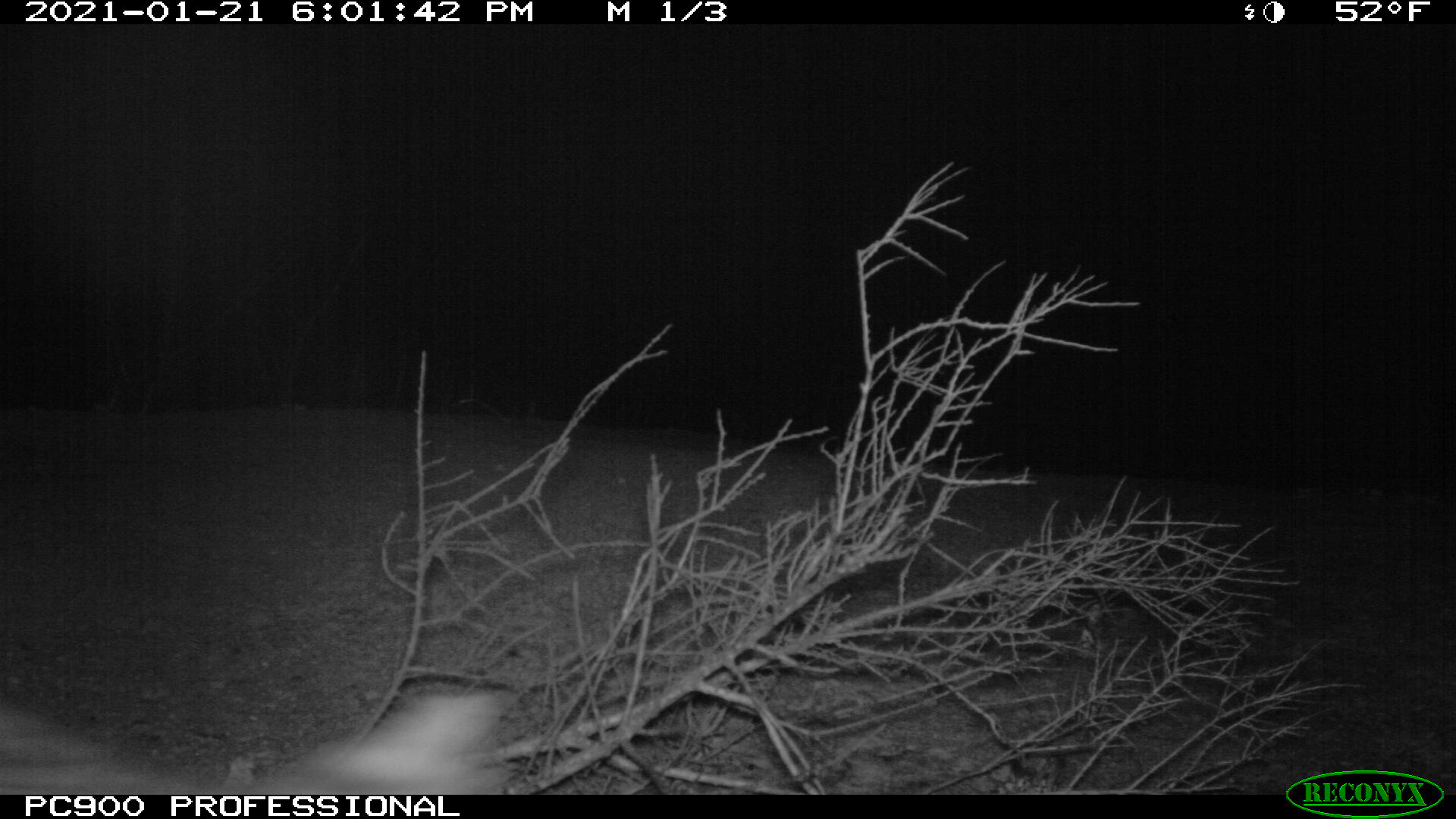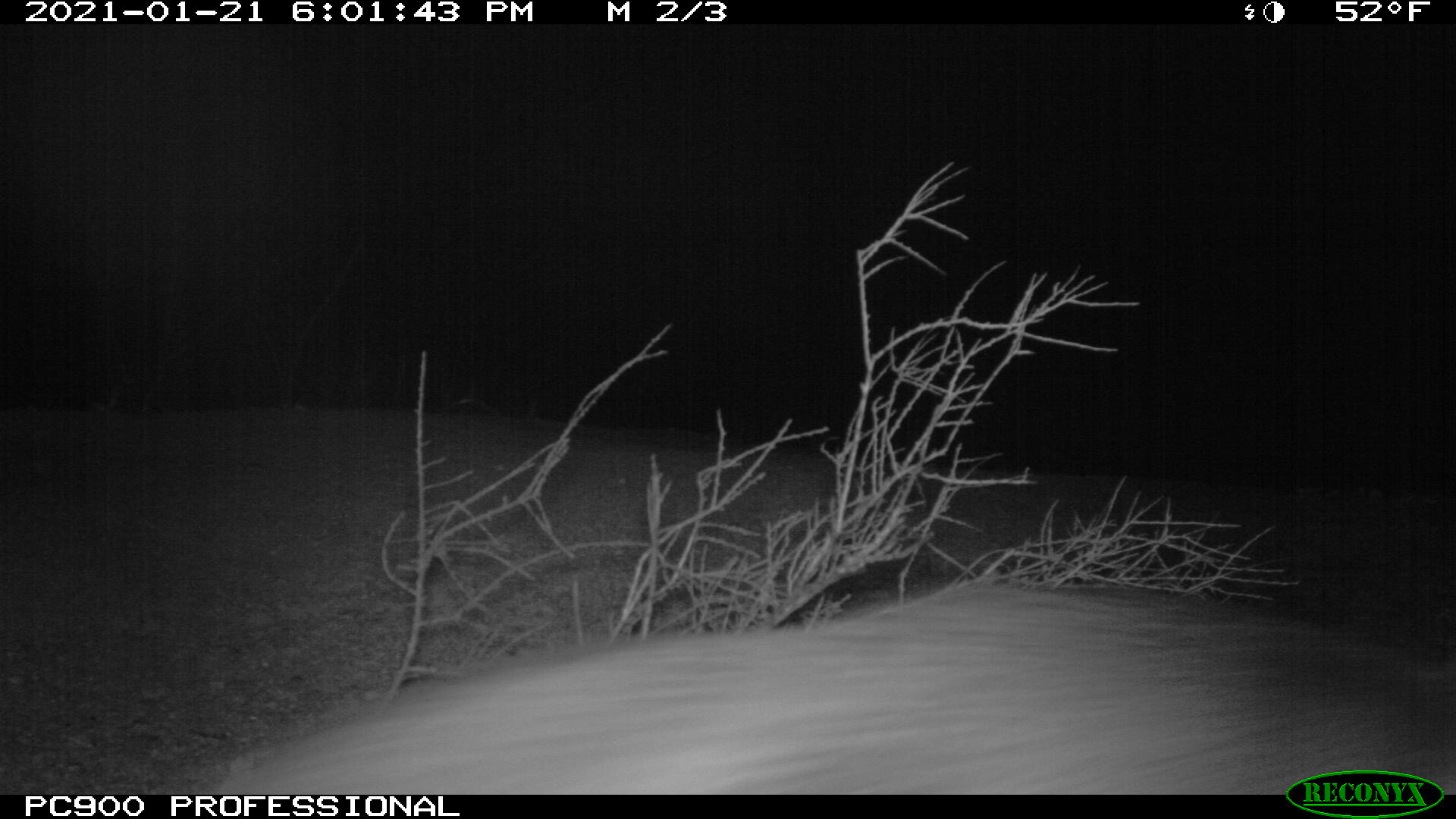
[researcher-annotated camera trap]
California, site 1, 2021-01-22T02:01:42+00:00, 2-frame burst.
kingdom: Animalia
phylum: Chordata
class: Mammalia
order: Carnivora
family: Canidae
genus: Urocyon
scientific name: Urocyon cinereoargenteus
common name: gray fox